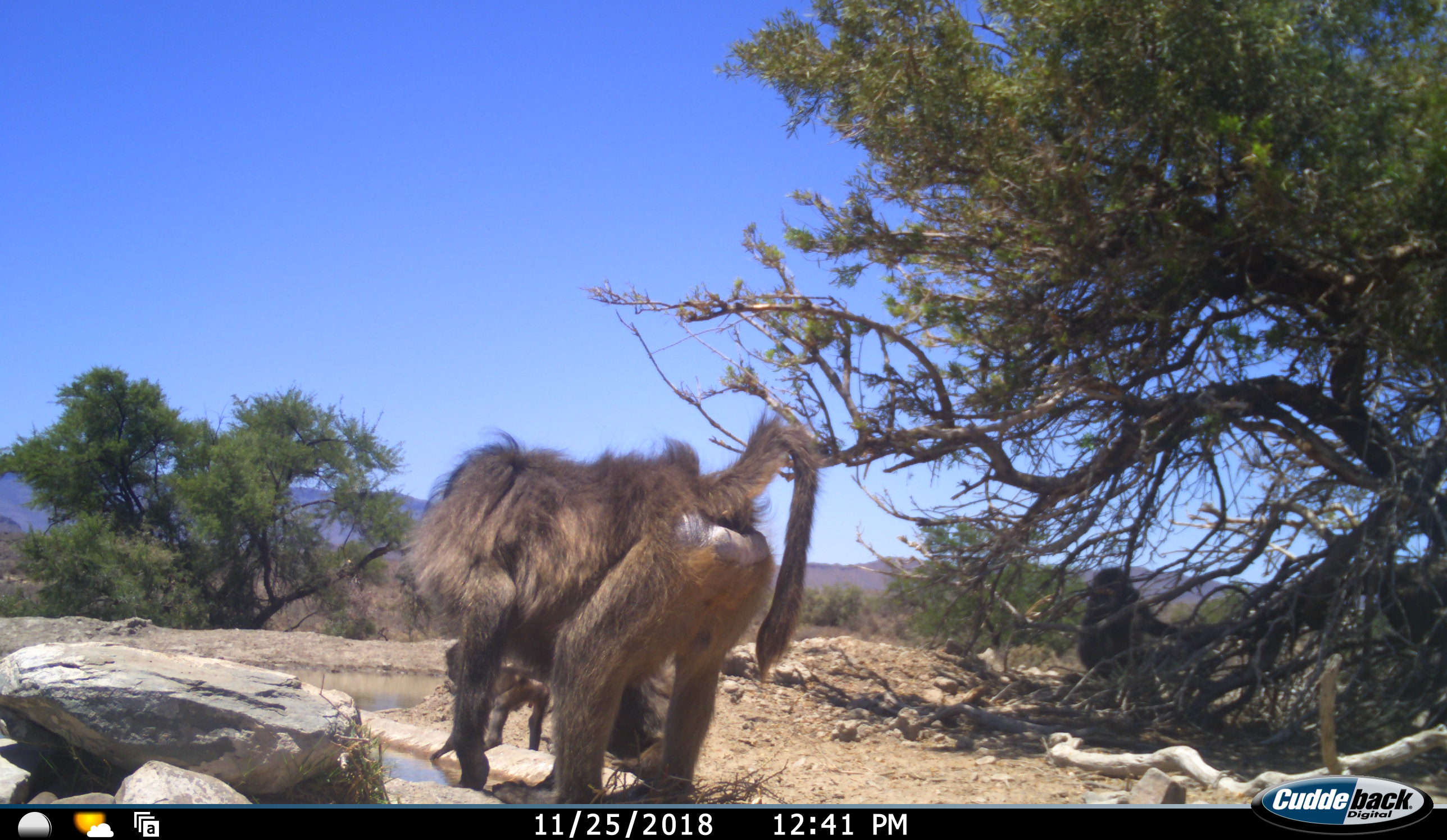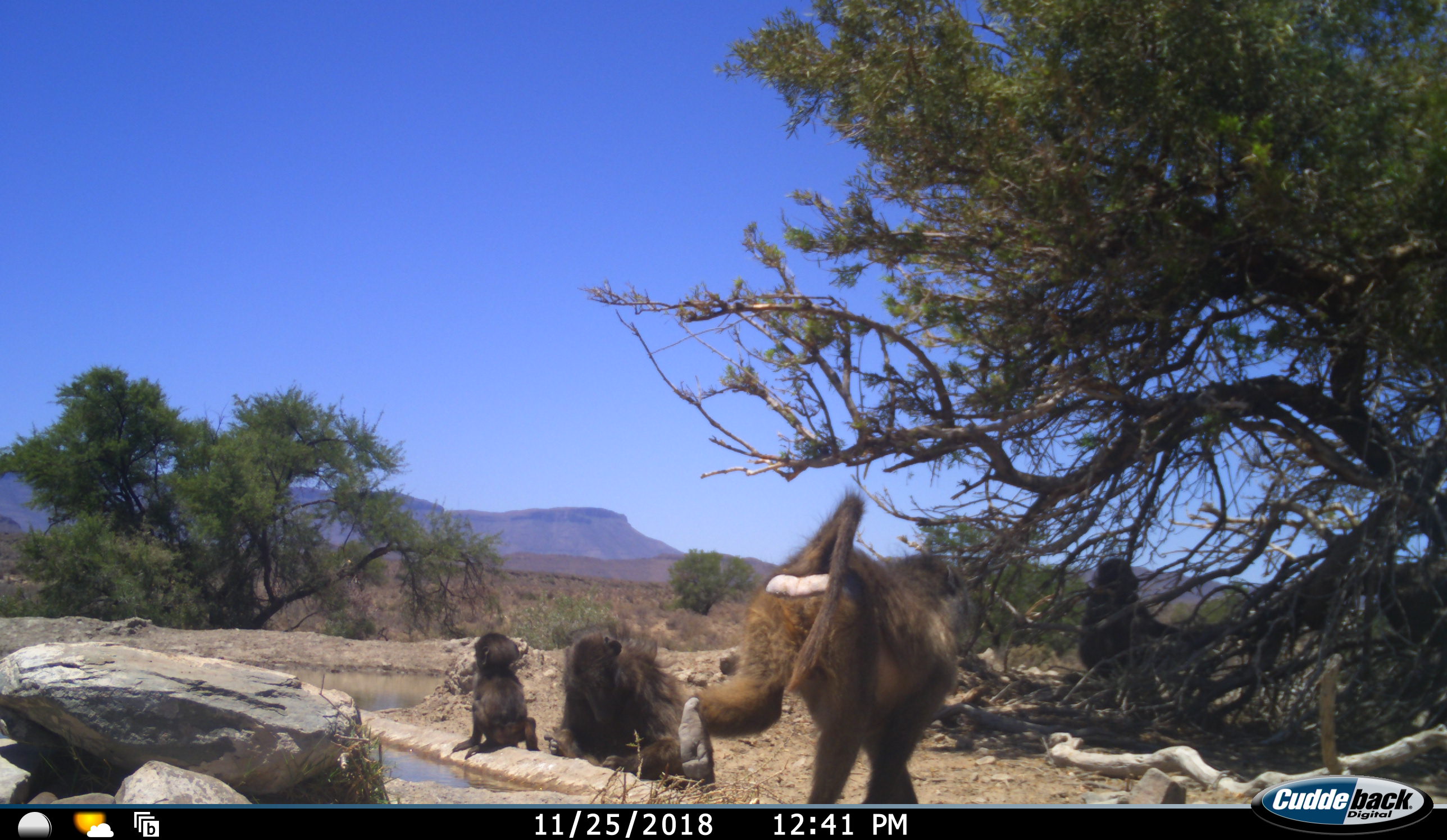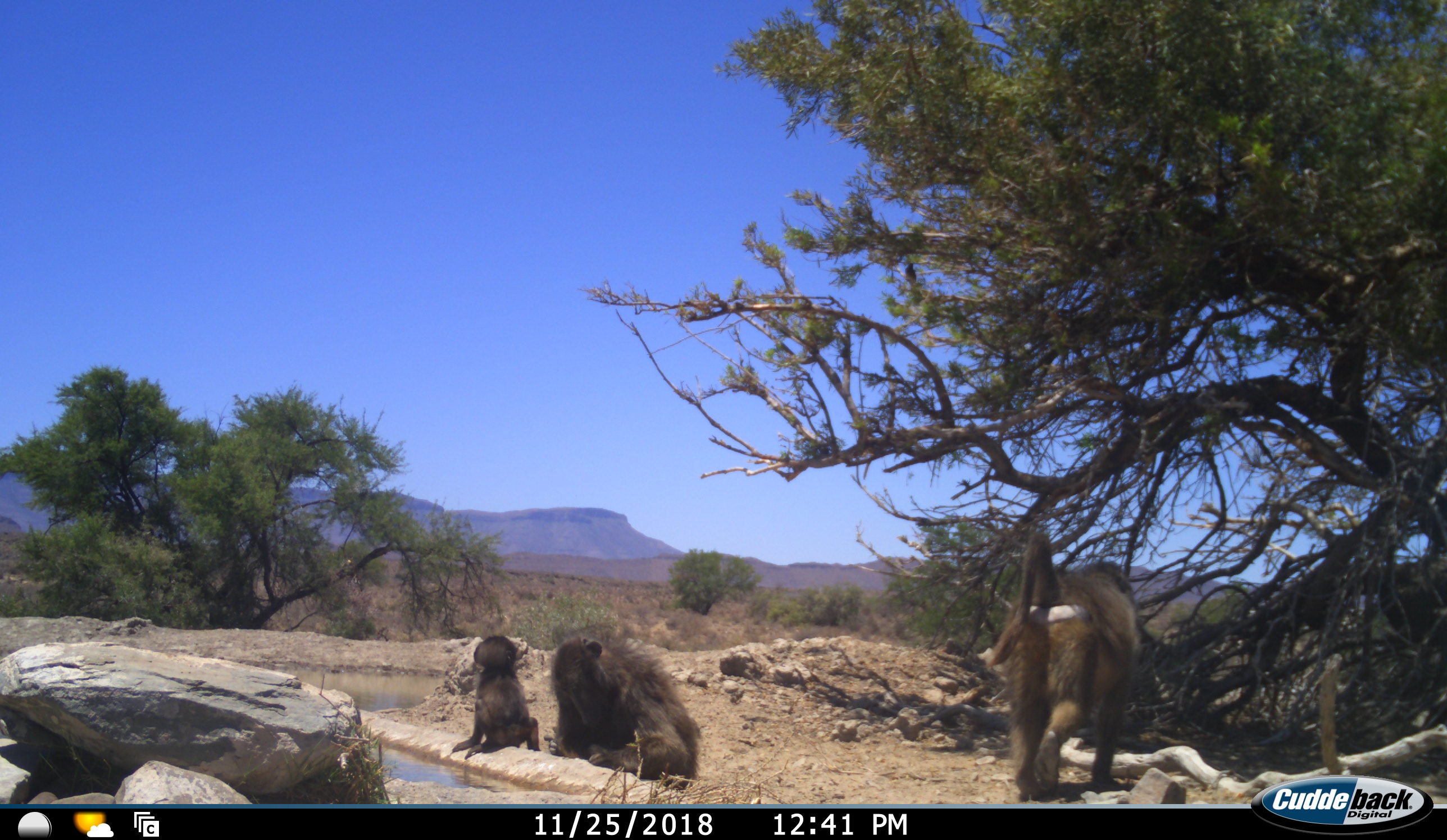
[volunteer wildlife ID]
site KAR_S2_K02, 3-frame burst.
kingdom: Animalia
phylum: Chordata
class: Mammalia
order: Primates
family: Cercopithecidae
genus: Papio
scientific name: Papio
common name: baboon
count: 4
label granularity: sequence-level